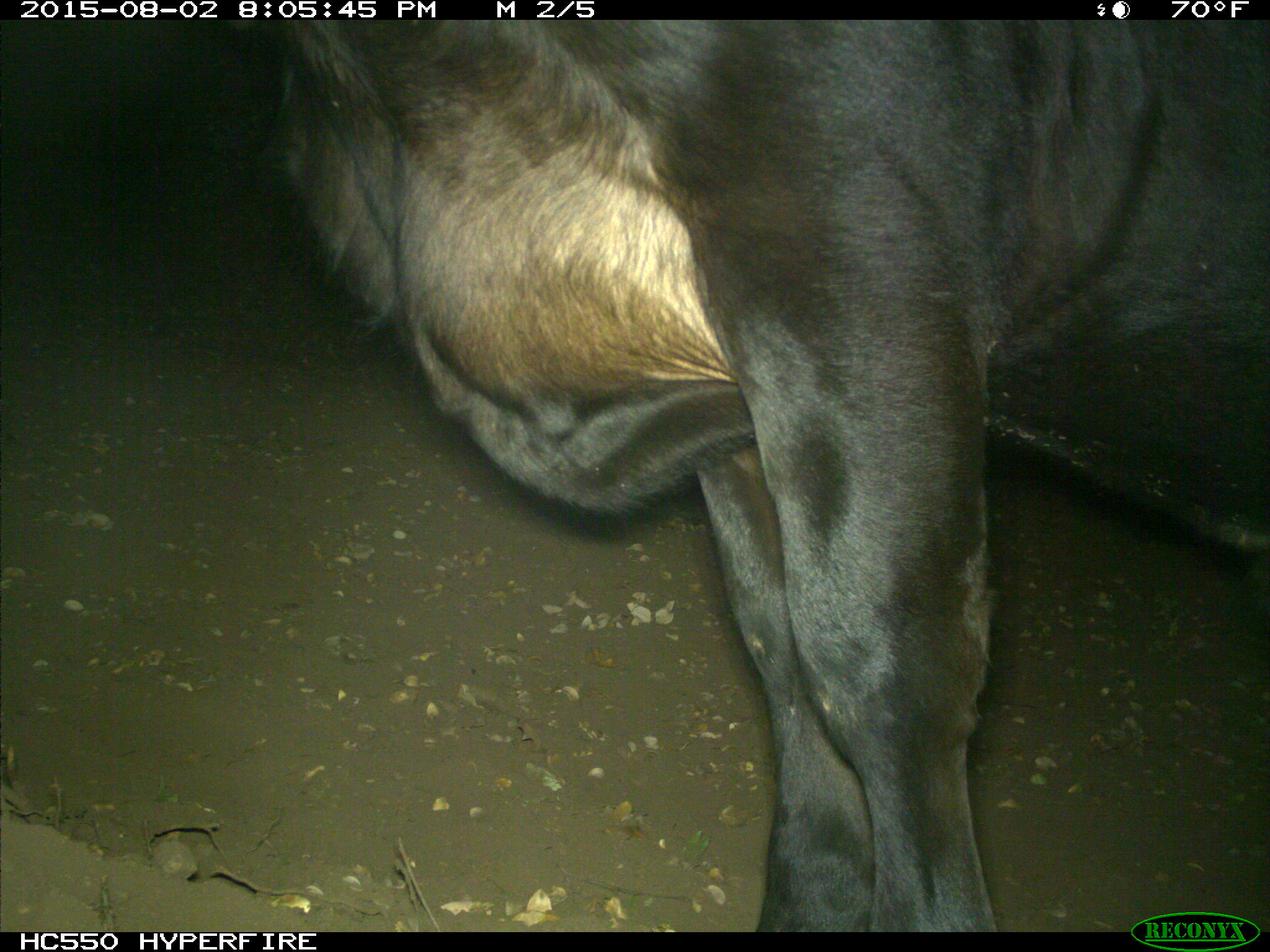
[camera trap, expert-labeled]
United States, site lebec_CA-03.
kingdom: Animalia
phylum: Chordata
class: Mammalia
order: Artiodactyla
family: Bovidae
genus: Bos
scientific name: Bos taurus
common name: domestic cow